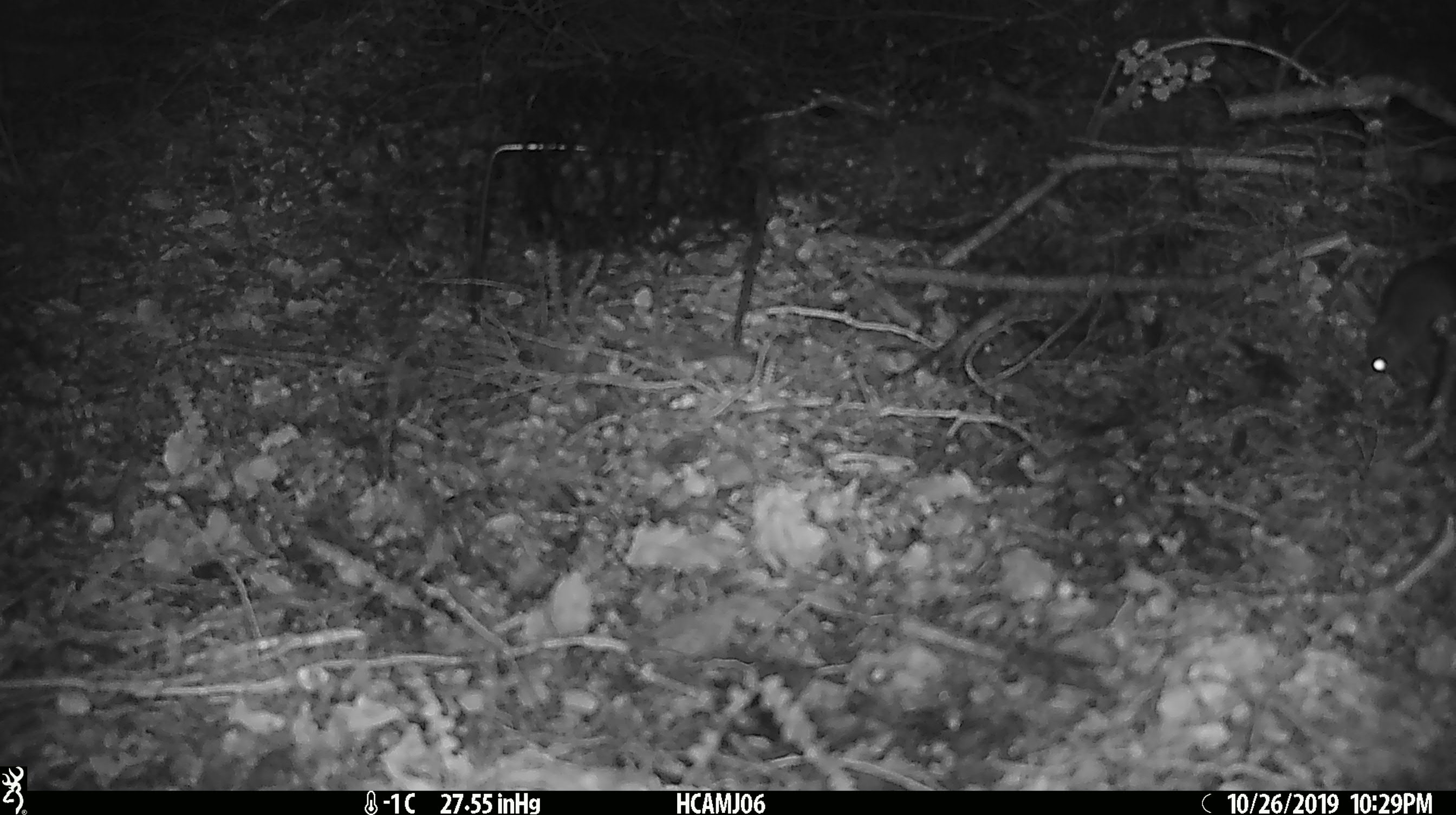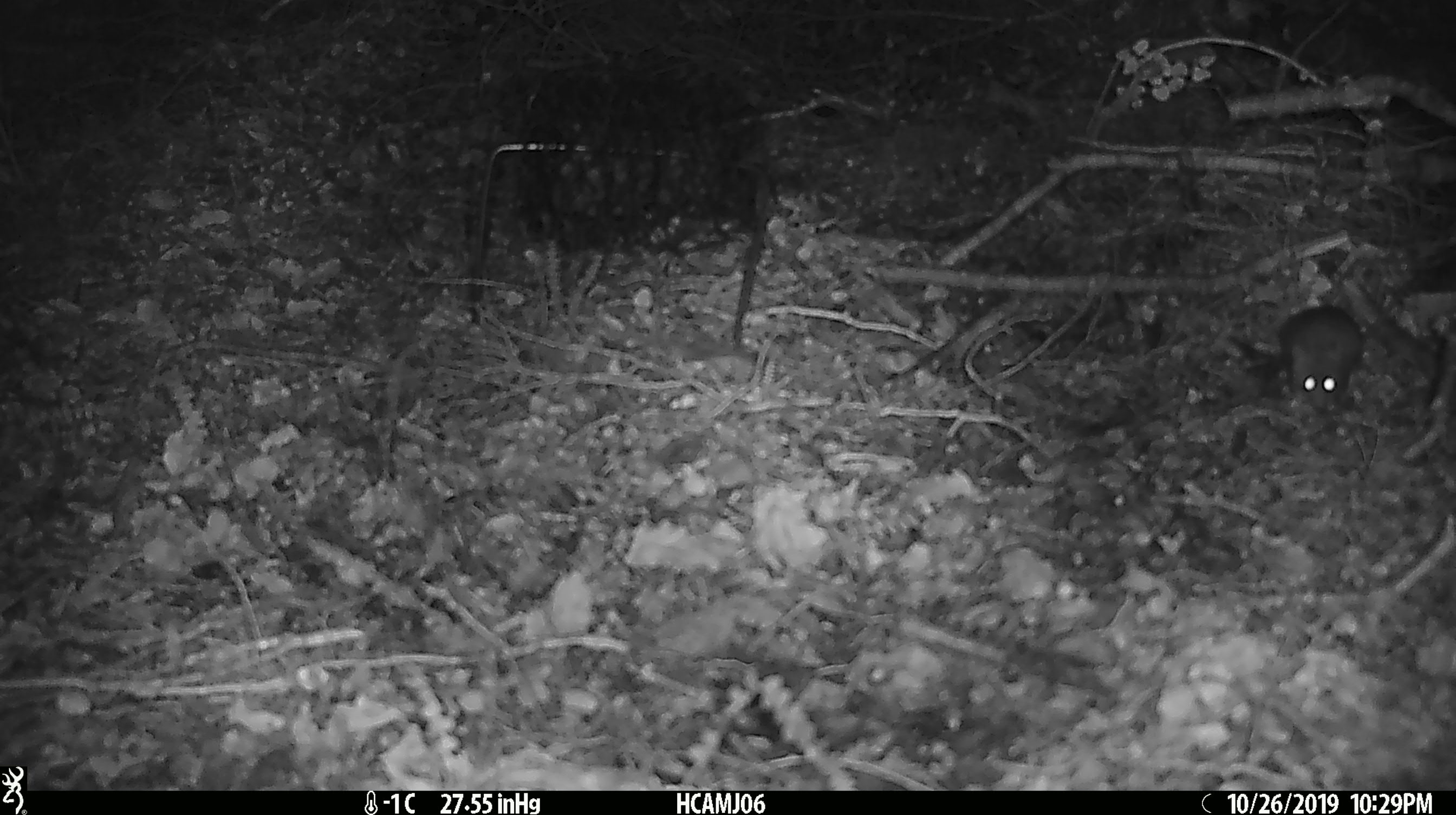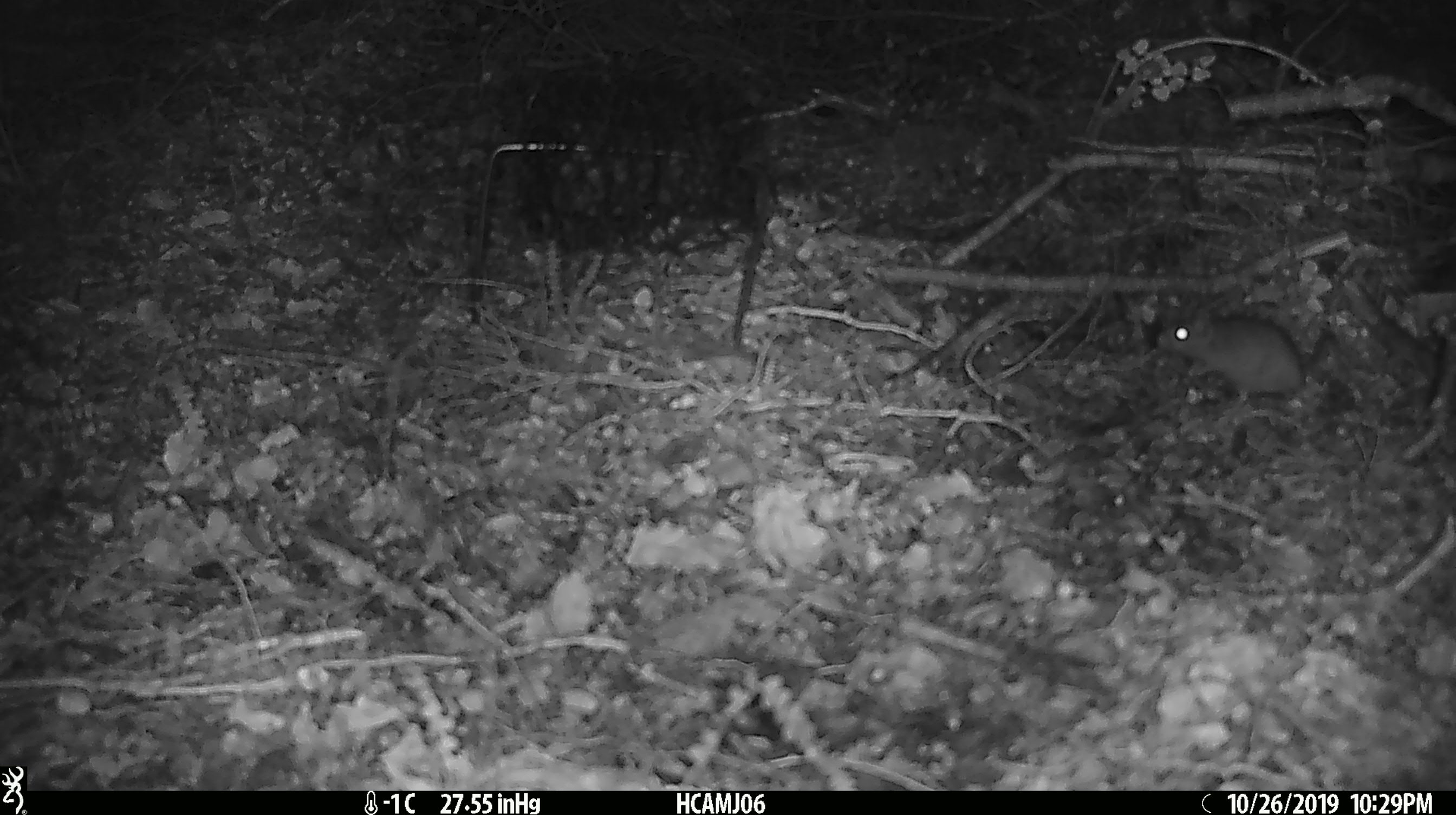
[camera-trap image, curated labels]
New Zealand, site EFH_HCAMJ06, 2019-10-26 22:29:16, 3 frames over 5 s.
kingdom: Animalia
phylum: Chordata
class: Mammalia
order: Rodentia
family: Muridae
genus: Mus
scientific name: Mus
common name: mouse